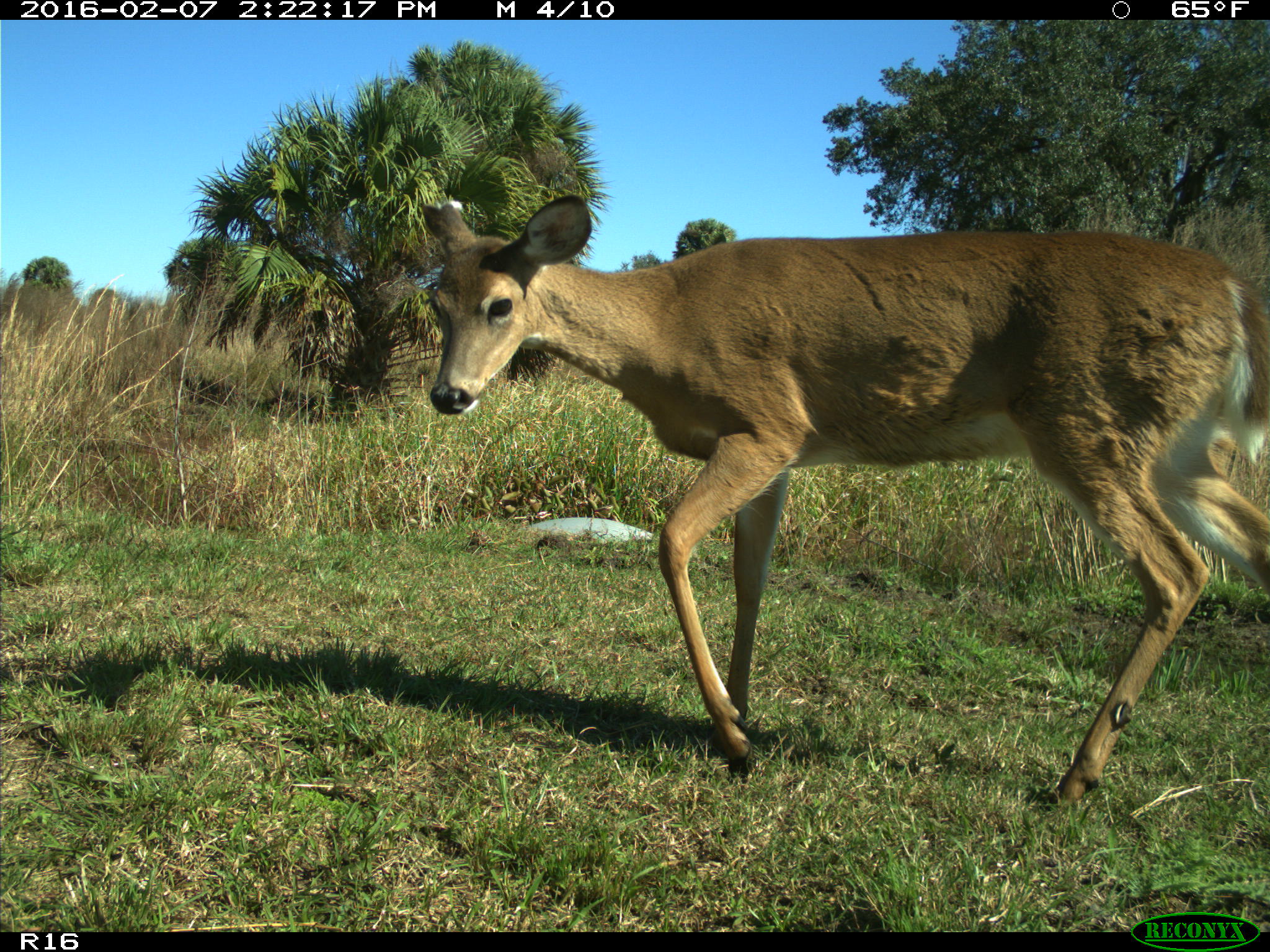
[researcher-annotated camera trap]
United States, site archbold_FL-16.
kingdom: Animalia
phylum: Chordata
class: Mammalia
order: Artiodactyla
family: Cervidae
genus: Odocoileus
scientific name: Odocoileus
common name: deer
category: unidentified deer